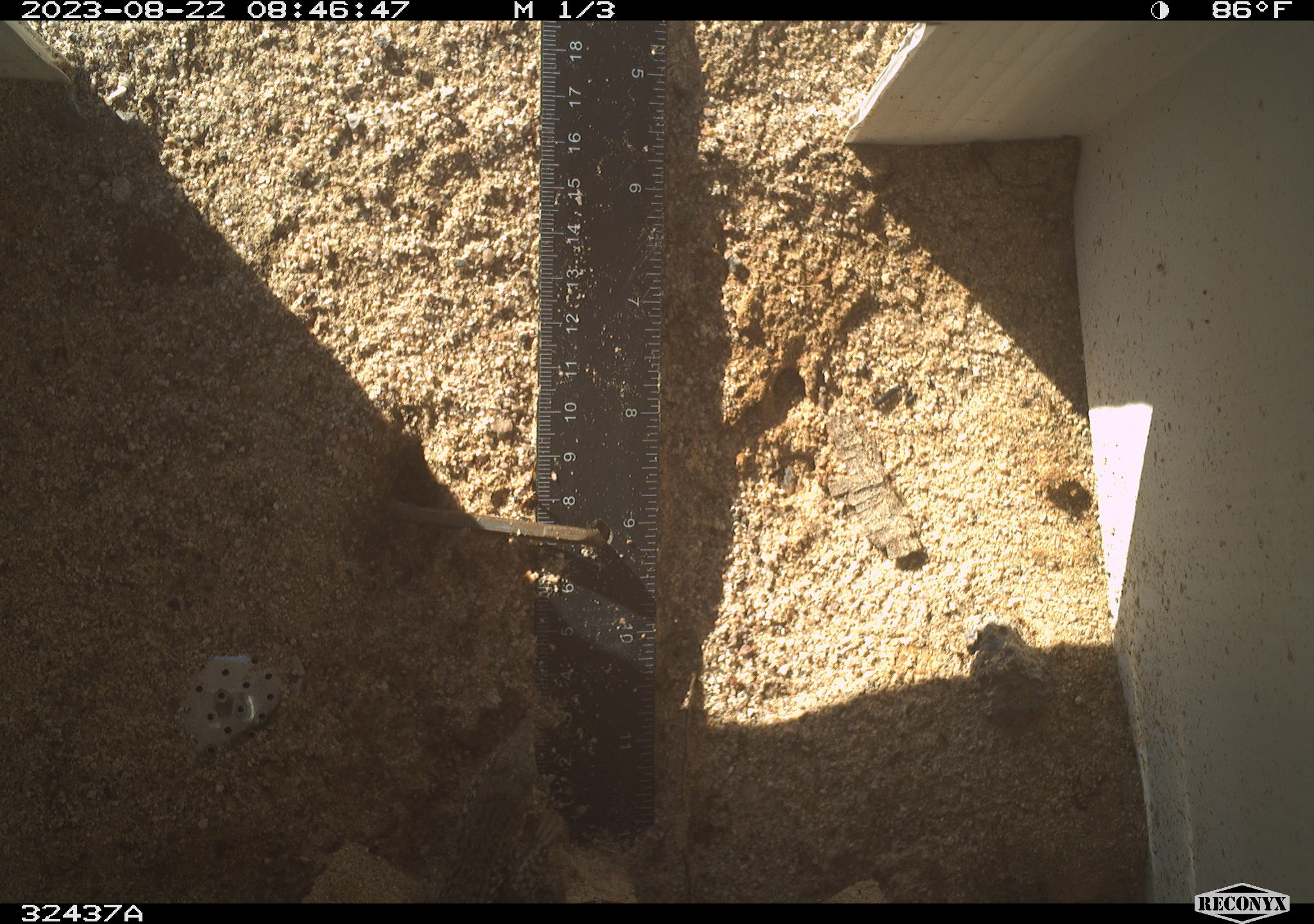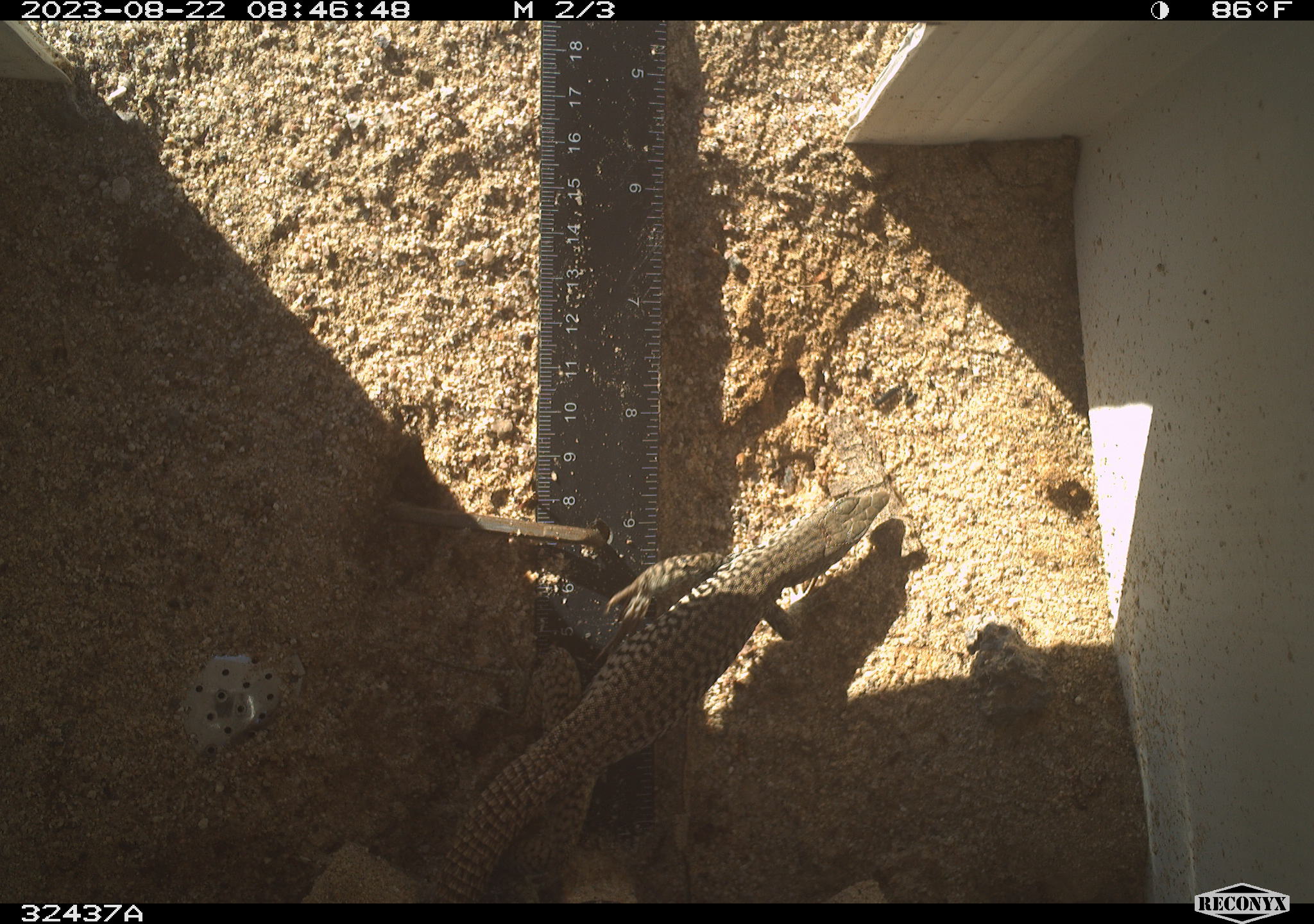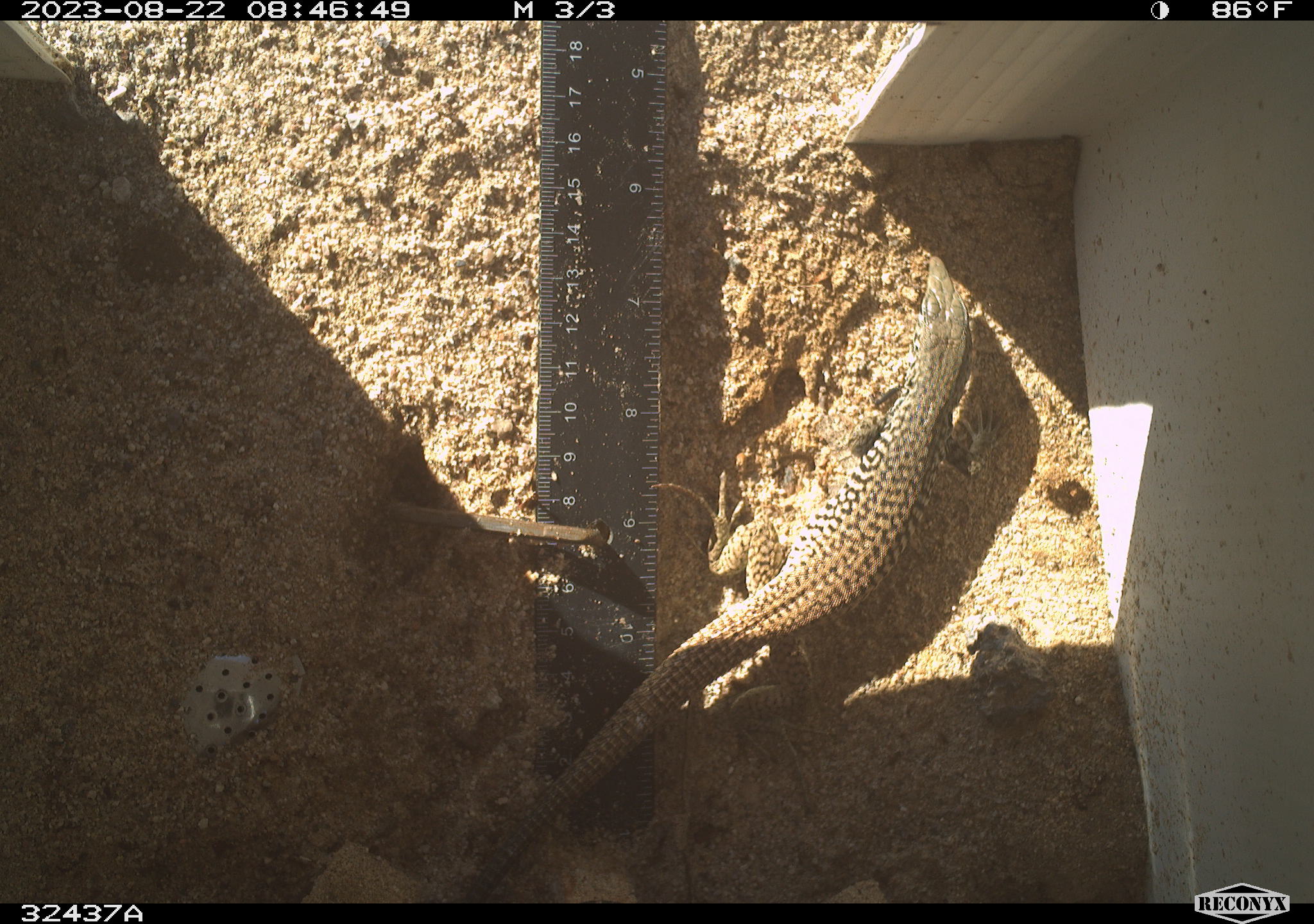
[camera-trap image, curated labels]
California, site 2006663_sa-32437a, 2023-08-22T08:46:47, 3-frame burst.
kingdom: Animalia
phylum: Chordata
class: Reptilia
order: Squamata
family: Teiidae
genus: Aspidoscelis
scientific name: Aspidoscelis tigris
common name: western whiptail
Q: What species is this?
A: Western whiptail (Aspidoscelis tigris).